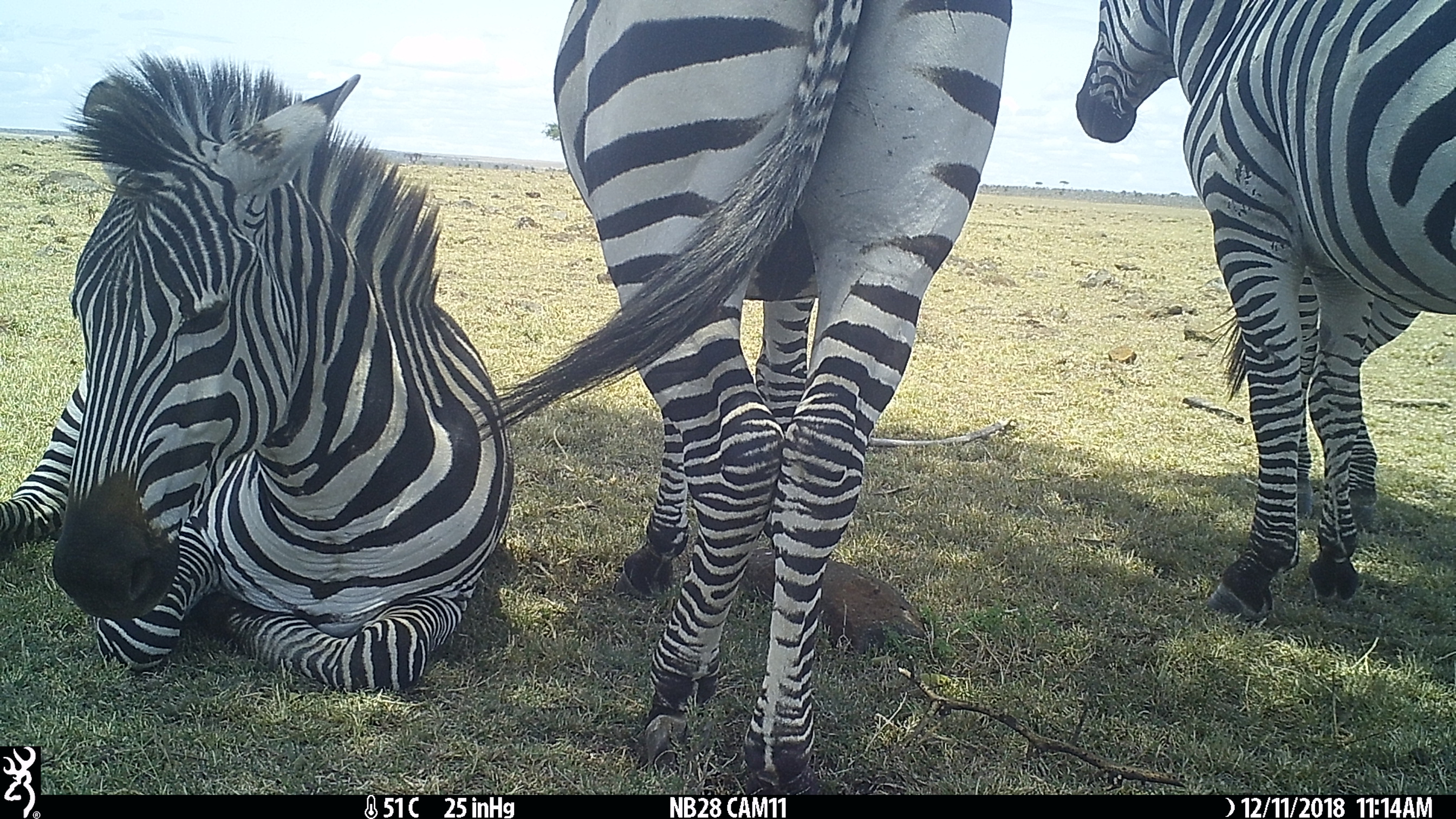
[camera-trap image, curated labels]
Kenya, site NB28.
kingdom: Animalia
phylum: Chordata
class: Mammalia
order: Perissodactyla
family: Equidae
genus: Equus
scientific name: Equus quagga burchellii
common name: burchell's zebra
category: zebra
Zebra (burchell's zebra) (Equus quagga burchellii).